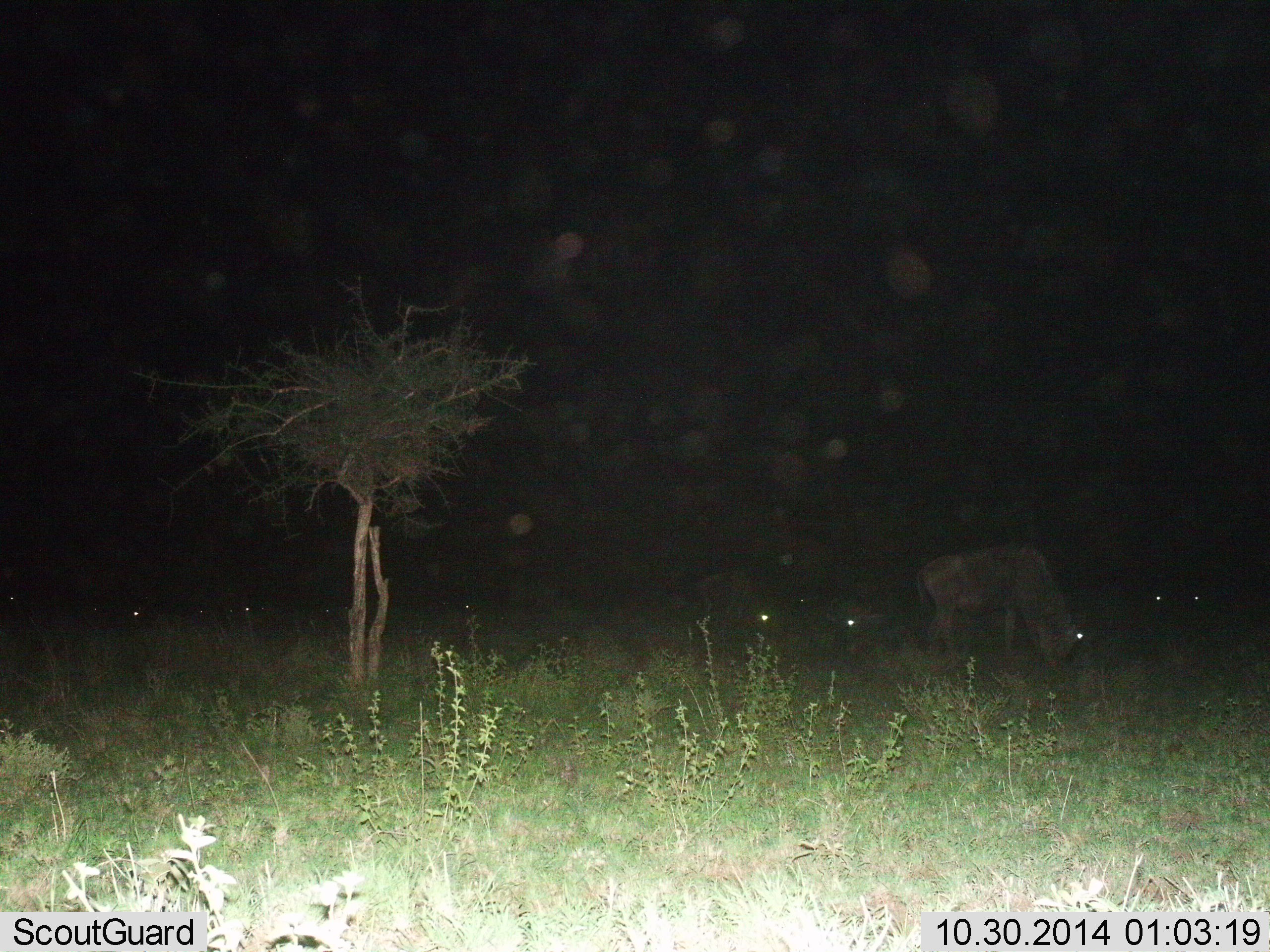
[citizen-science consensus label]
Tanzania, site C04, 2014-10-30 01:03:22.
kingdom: Animalia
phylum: Chordata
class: Mammalia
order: Artiodactyla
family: Bovidae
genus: Connochaetes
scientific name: Connochaetes taurinus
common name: blue wildebeest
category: wildebeest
Wildebeest (blue wildebeest) (Connochaetes taurinus), count 8. Behavior (volunteer vote fractions): standing 20%, resting 20%, moving 0%, interacting 0%. Young present (vote fraction): 0%. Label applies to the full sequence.